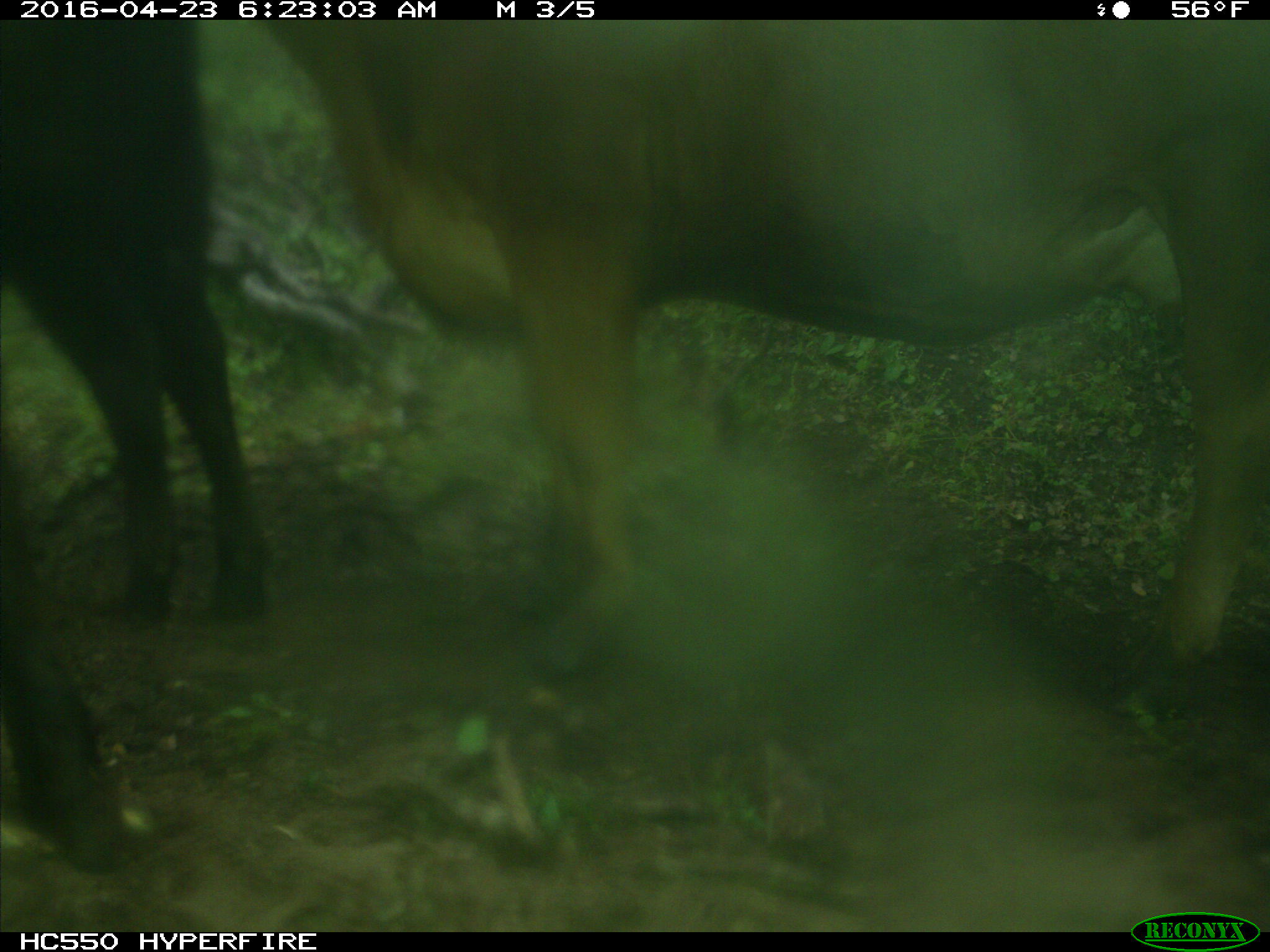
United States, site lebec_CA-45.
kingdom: Animalia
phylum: Chordata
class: Mammalia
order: Artiodactyla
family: Bovidae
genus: Bos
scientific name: Bos taurus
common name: domestic cow